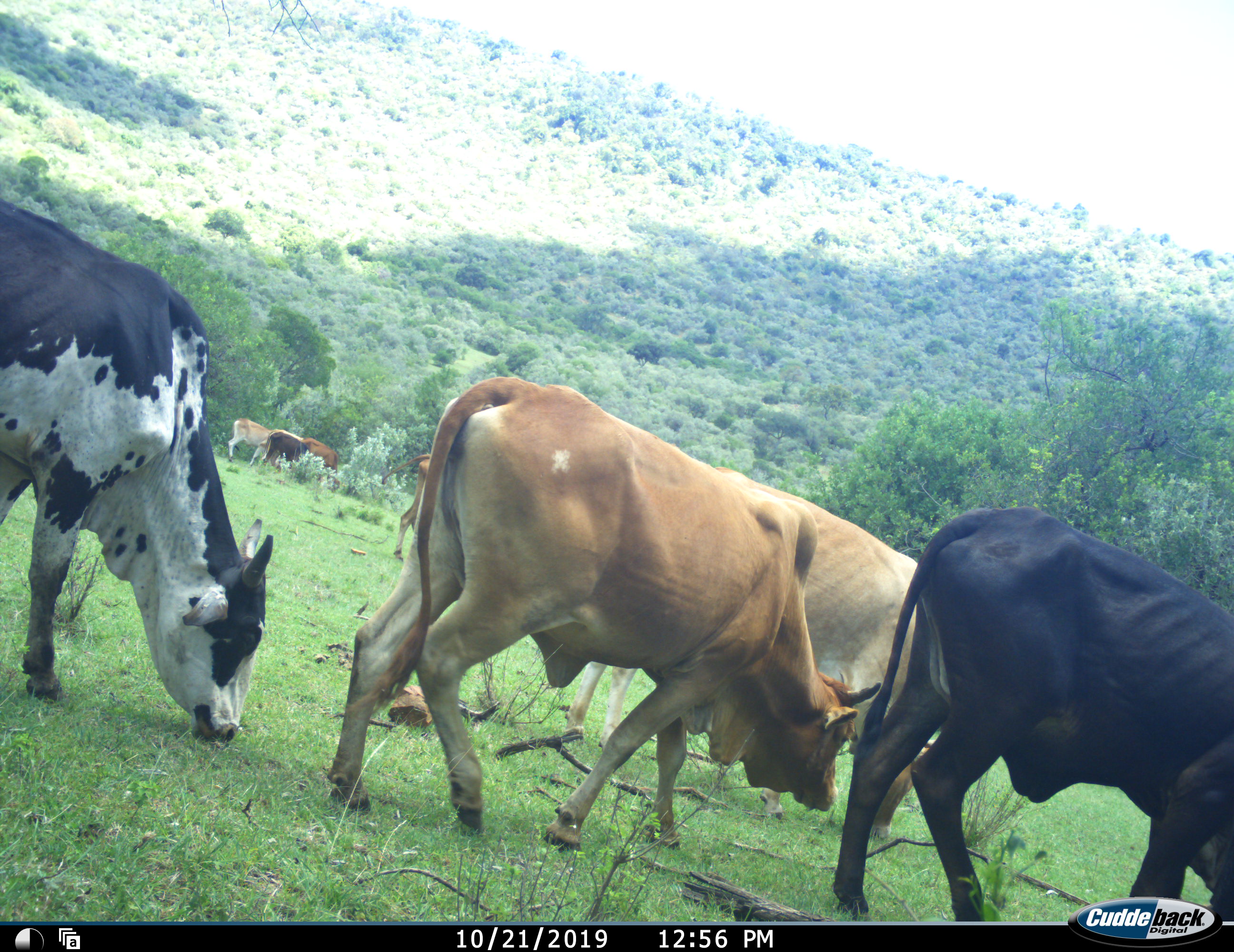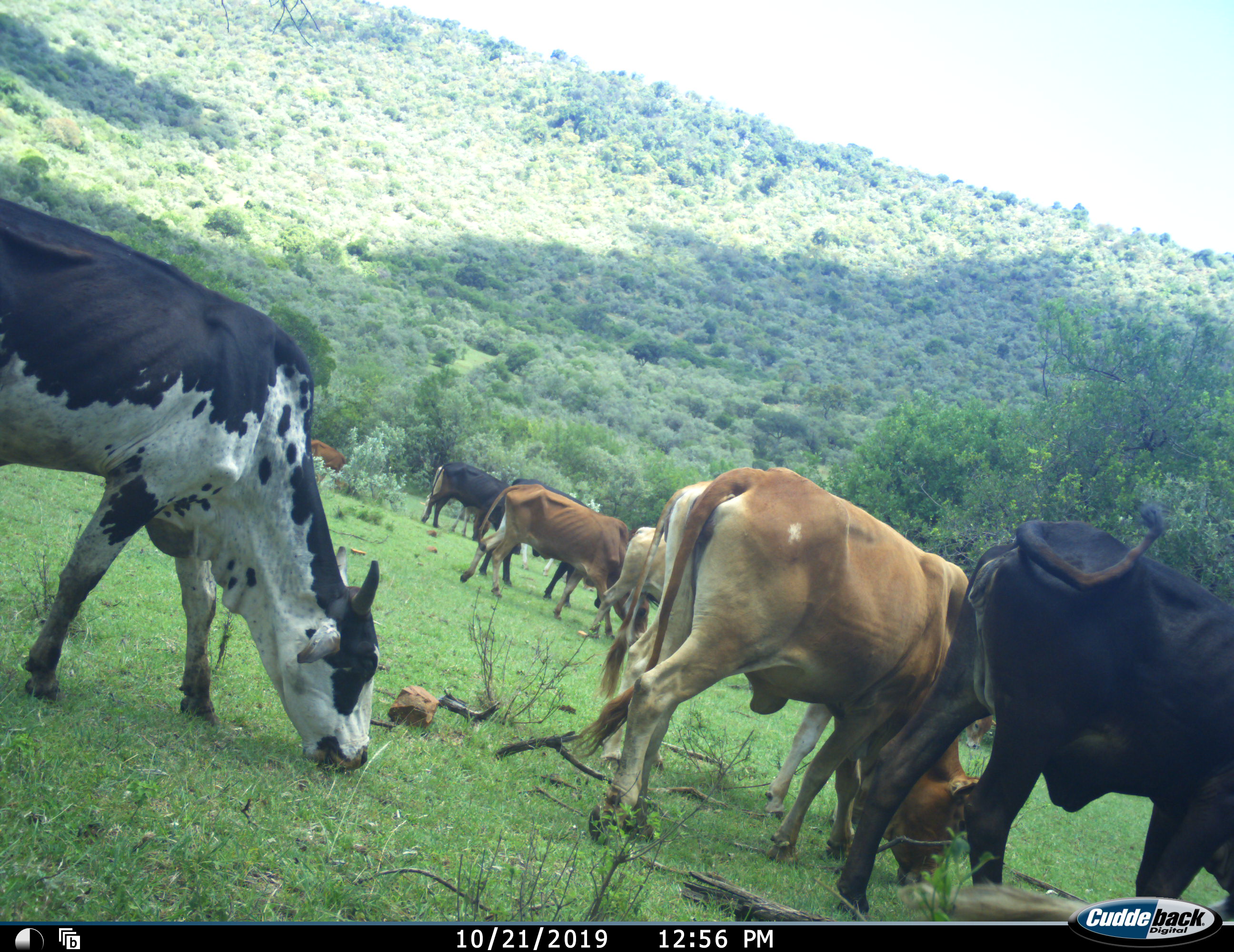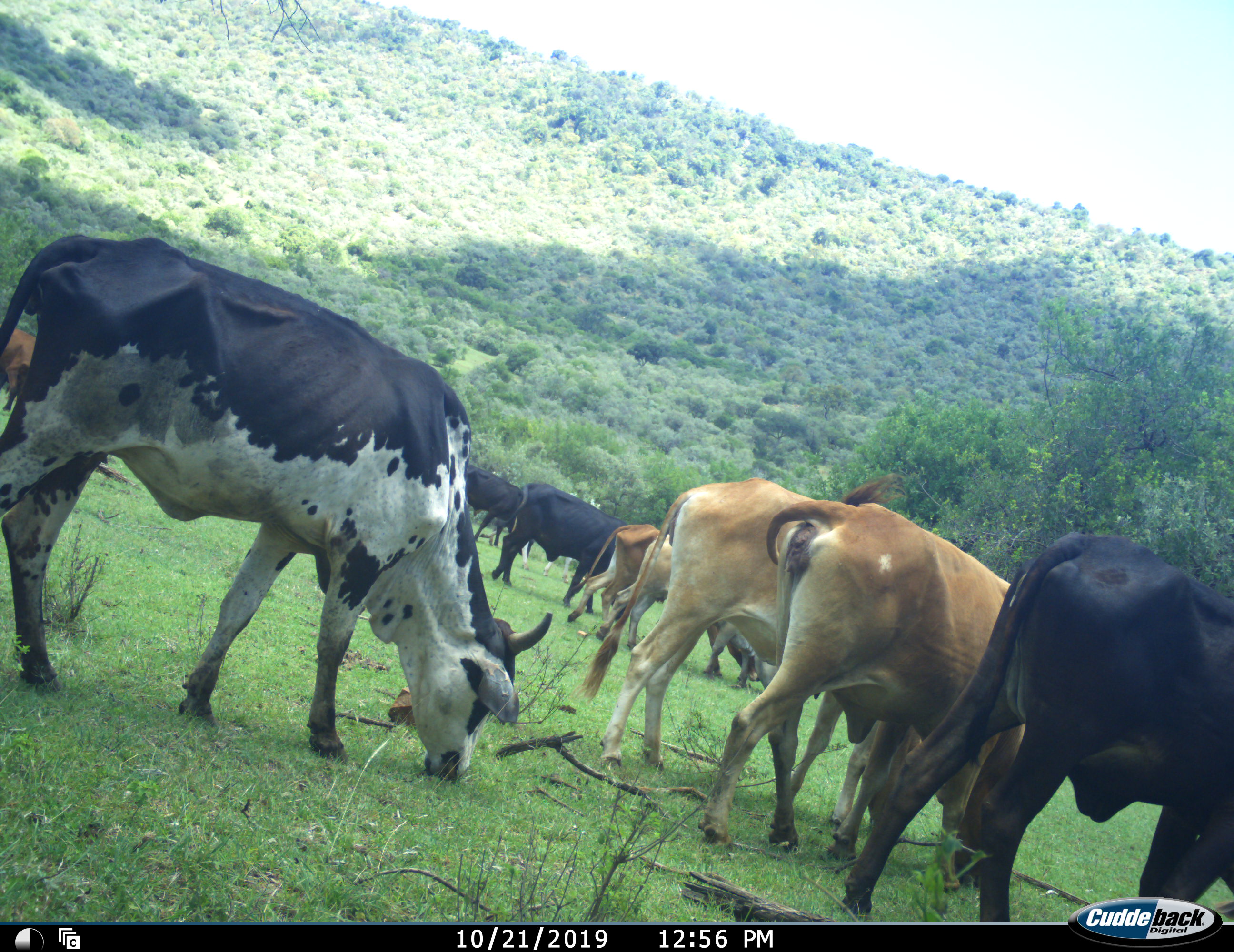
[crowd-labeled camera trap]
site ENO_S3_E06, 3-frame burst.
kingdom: Animalia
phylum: Chordata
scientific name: Vertebrata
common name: domestic animal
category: domesticanimal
Domesticanimal (domestic animal) (Vertebrata), count 11-50. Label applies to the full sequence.